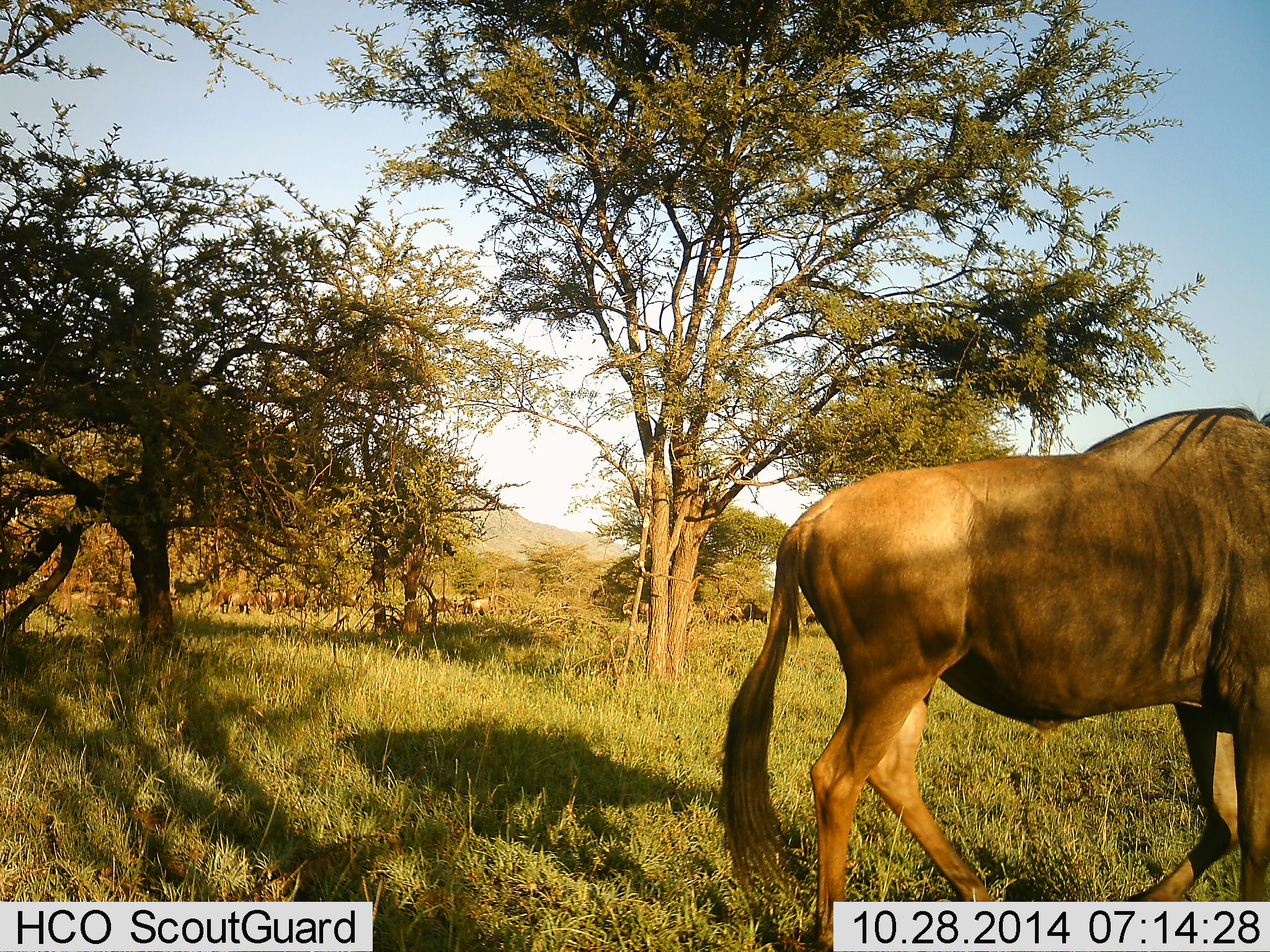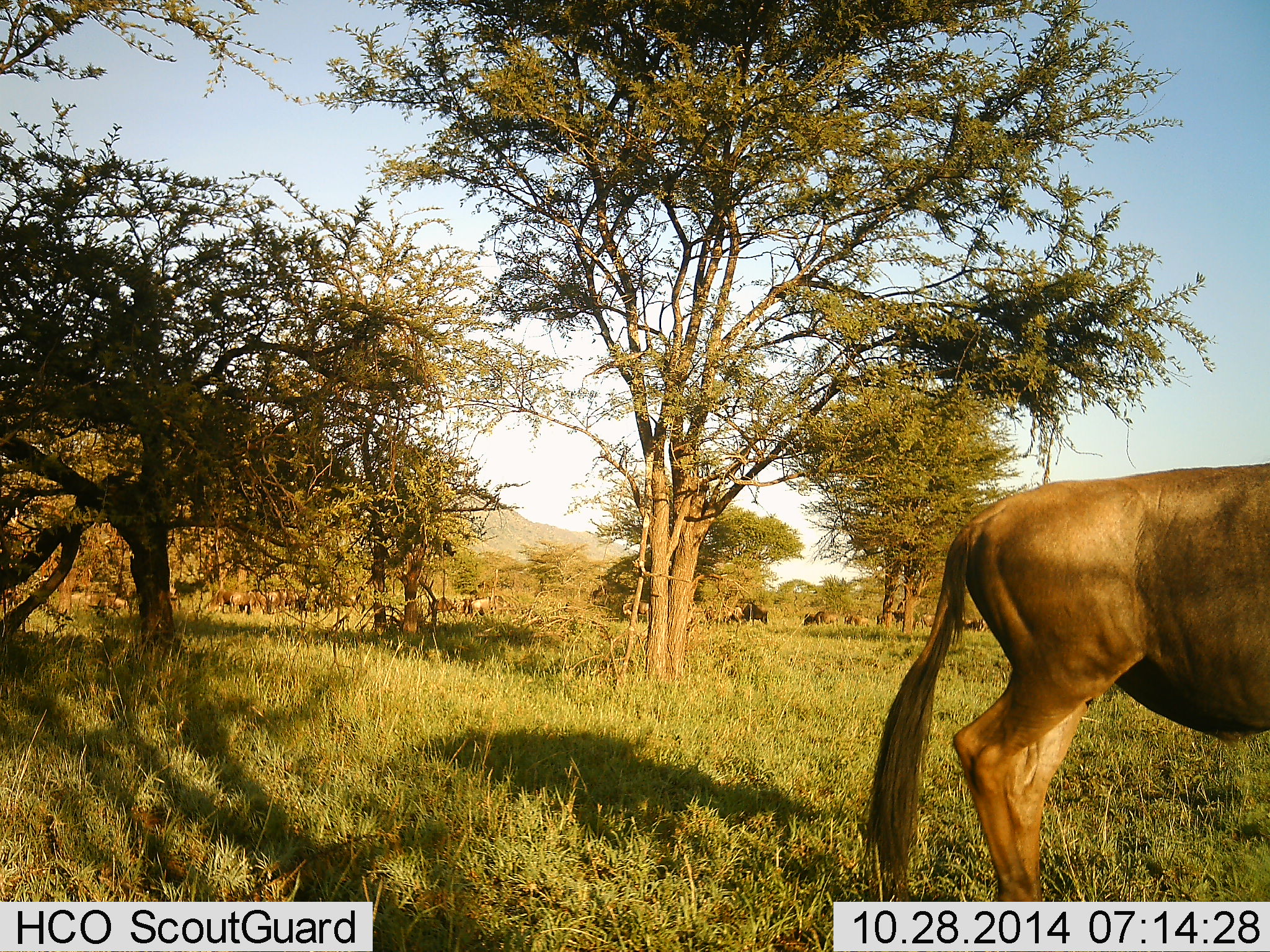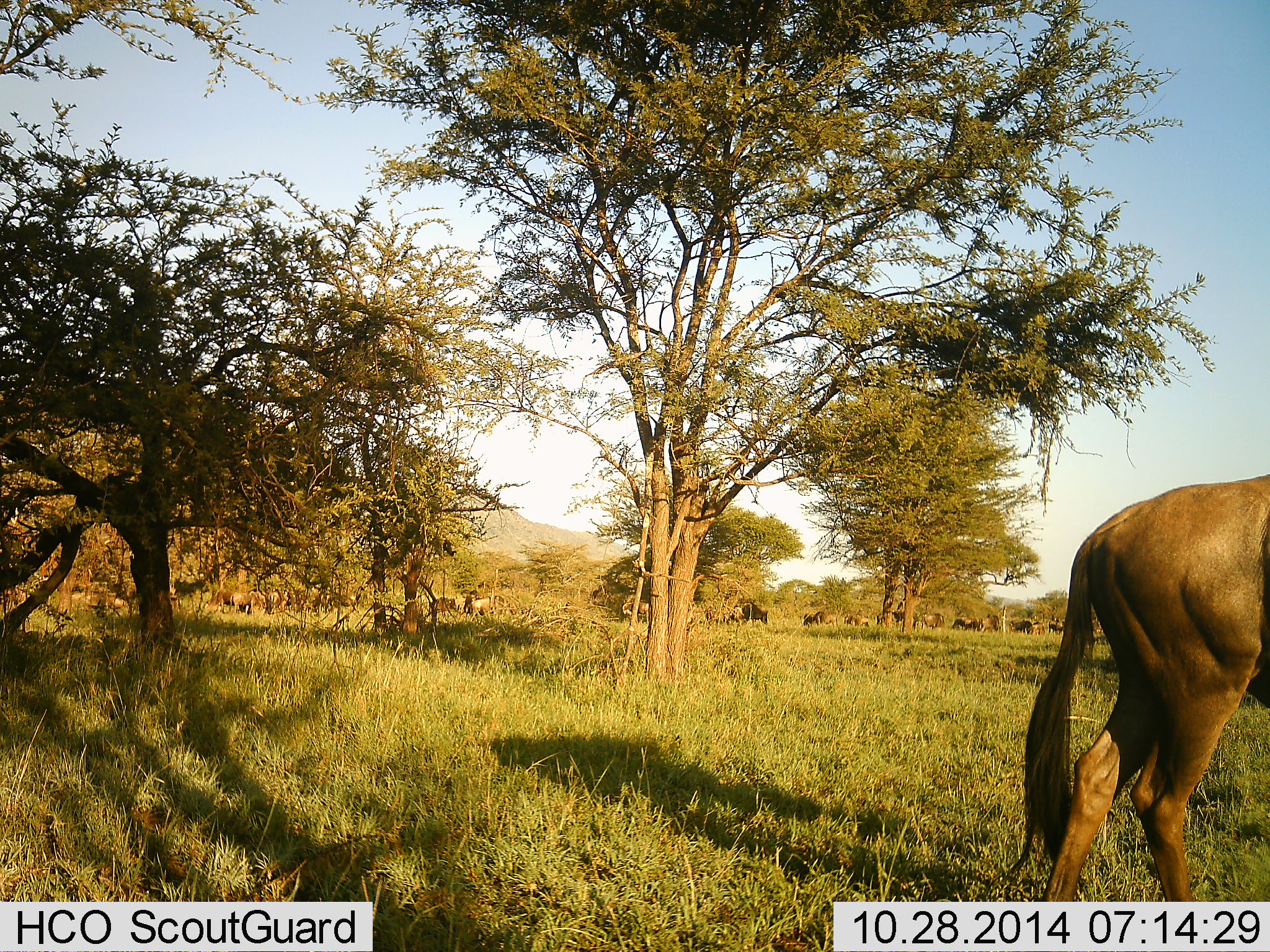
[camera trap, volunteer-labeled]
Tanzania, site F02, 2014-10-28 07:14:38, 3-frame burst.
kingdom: Animalia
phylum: Chordata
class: Mammalia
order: Artiodactyla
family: Bovidae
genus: Connochaetes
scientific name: Connochaetes taurinus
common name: blue wildebeest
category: wildebeest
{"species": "wildebeest (blue wildebeest) (Connochaetes taurinus)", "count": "1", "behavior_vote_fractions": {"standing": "70%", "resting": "10%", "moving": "60%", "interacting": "0%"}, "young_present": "0%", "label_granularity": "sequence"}